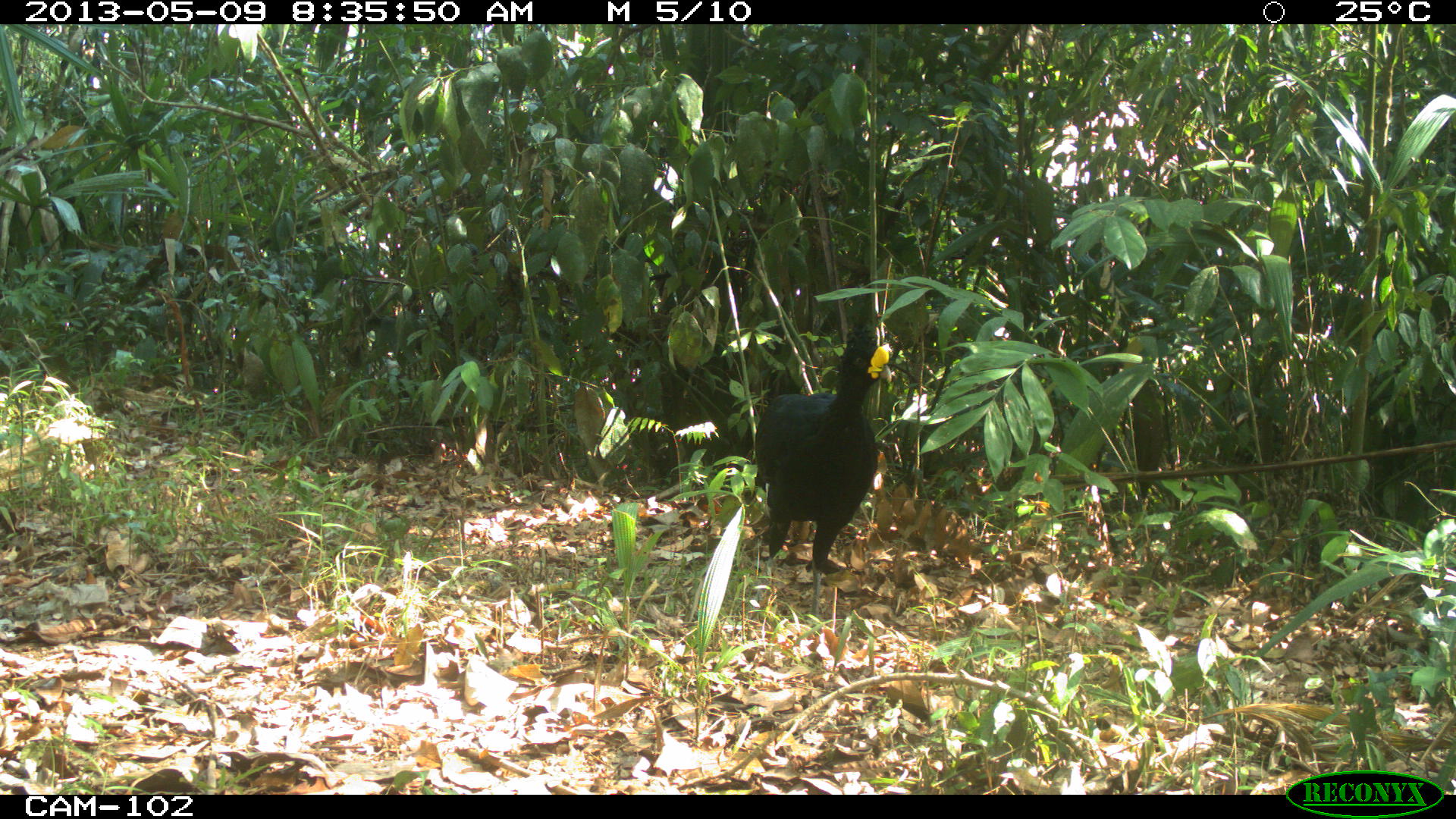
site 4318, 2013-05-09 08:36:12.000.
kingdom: Animalia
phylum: Chordata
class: Aves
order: Galliformes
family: Cracidae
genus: Crax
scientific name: Crax rubra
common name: great curassow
Crax rubra (great curassow), count 1, sex male.